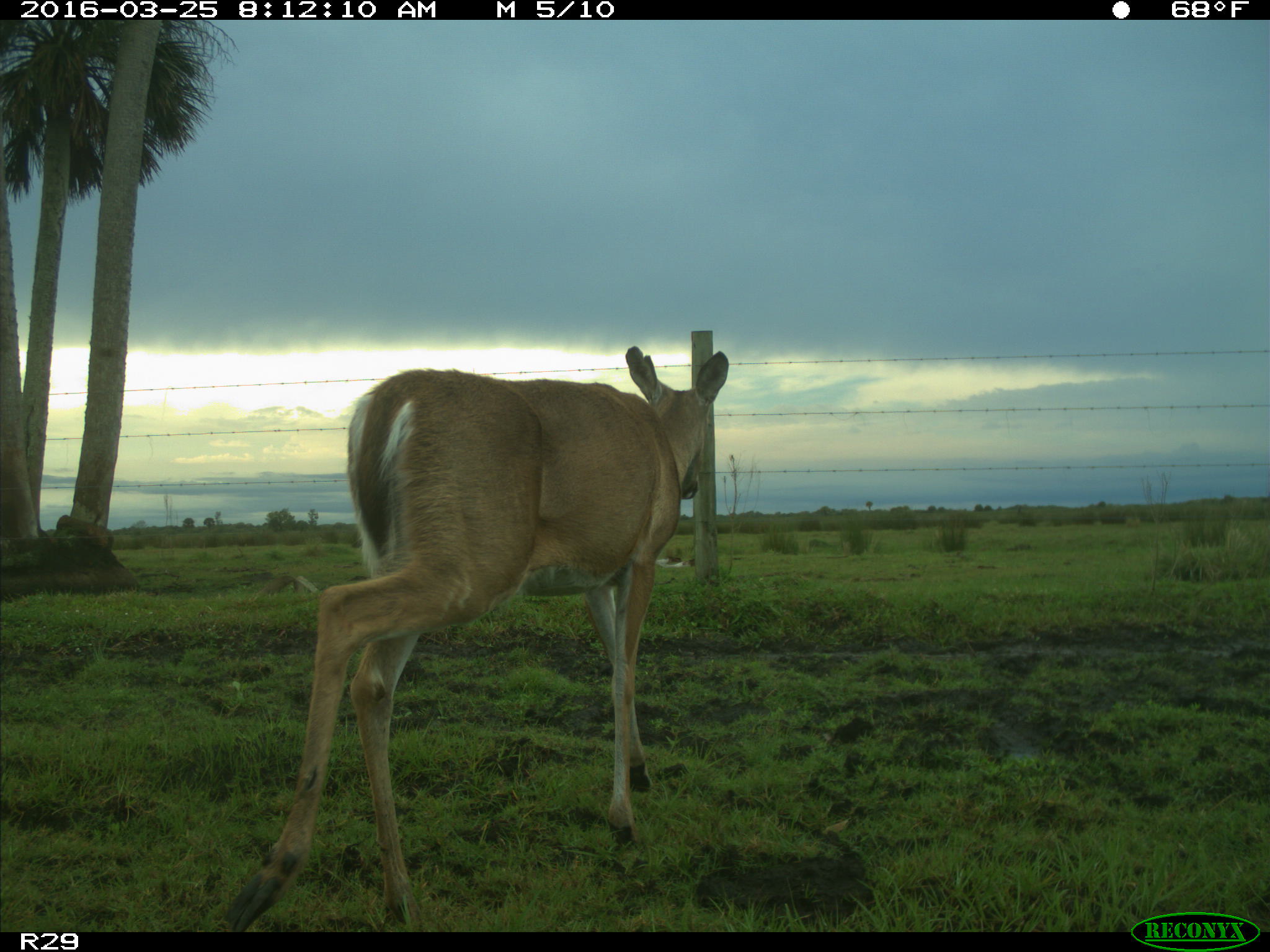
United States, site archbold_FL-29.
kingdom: Animalia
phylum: Chordata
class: Mammalia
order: Artiodactyla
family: Cervidae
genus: Odocoileus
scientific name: Odocoileus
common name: deer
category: unidentified deer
Unidentified deer (deer) (Odocoileus).